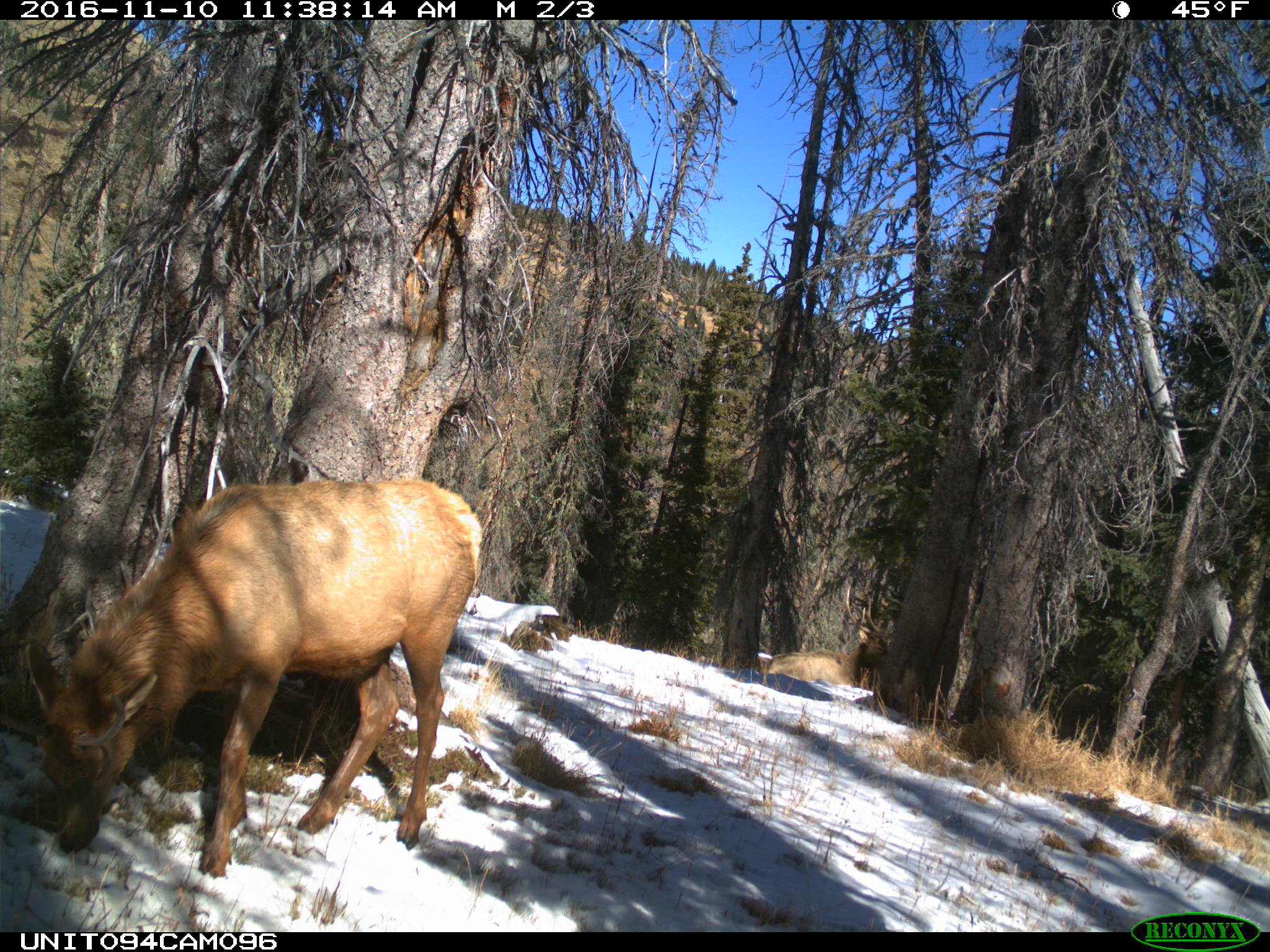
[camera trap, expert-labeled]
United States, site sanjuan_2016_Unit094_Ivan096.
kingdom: Animalia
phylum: Chordata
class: Mammalia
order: Artiodactyla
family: Cervidae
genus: Cervus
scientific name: Cervus elaphus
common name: red deer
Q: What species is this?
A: Cervus elaphus (red deer).